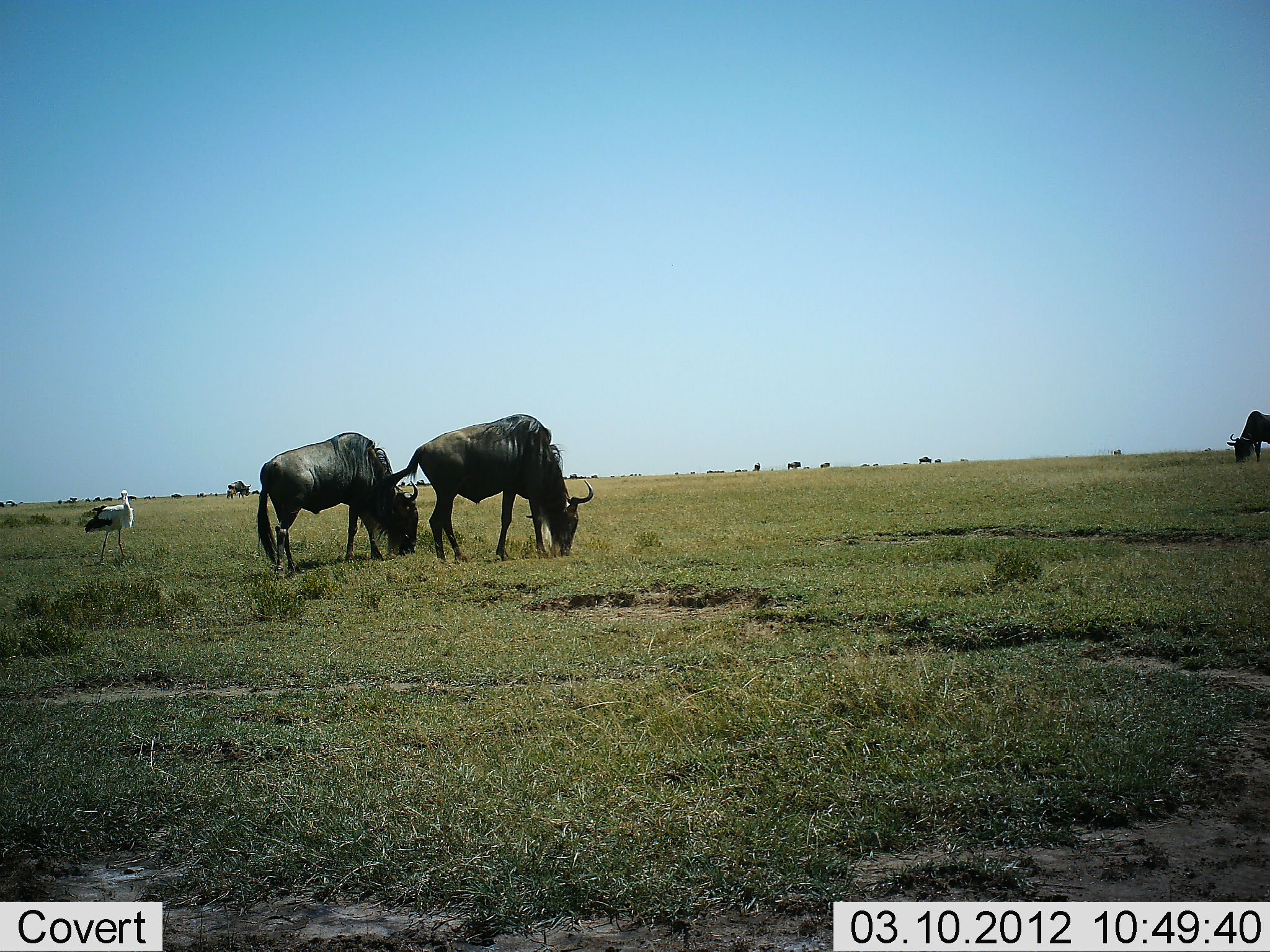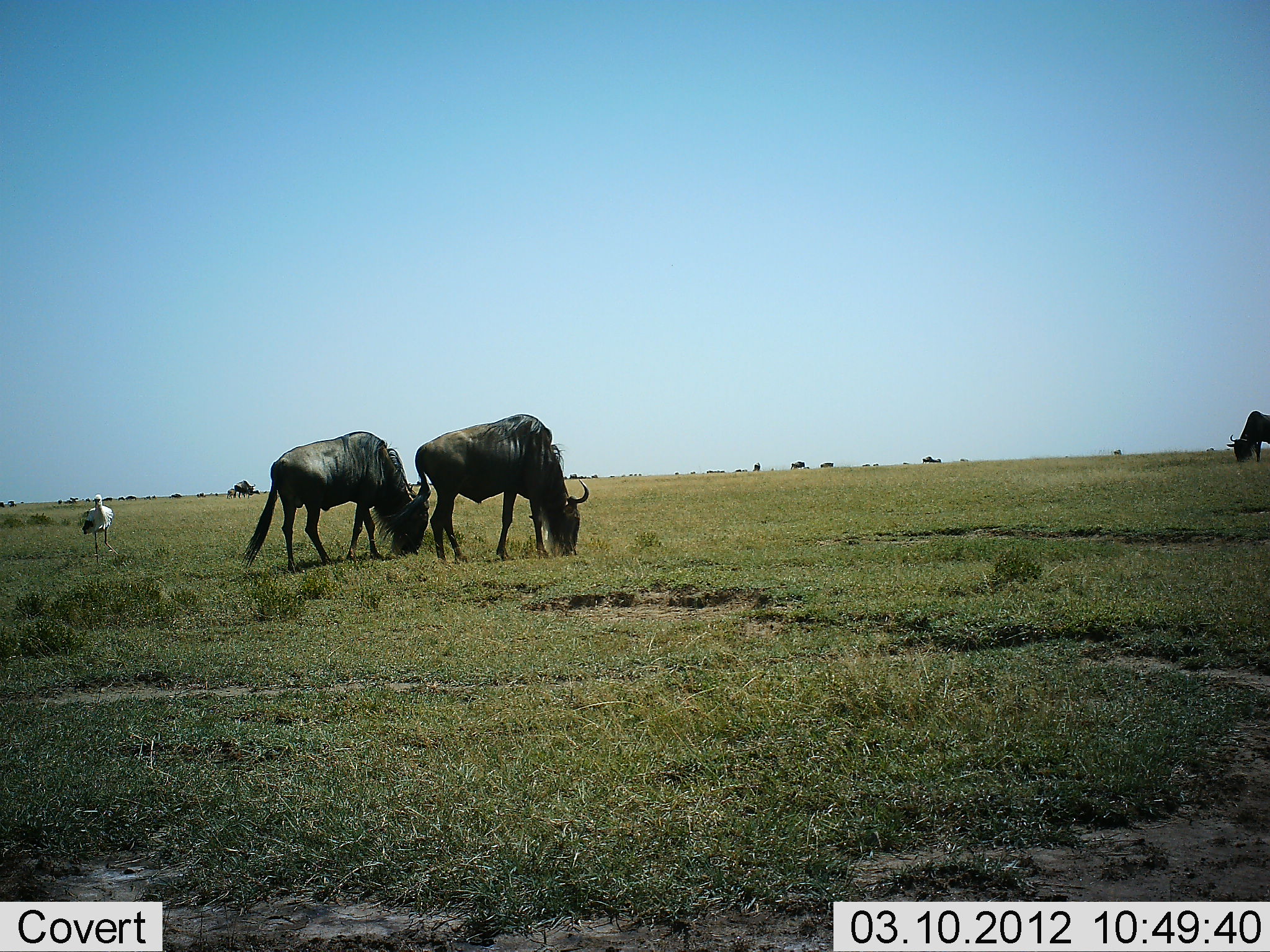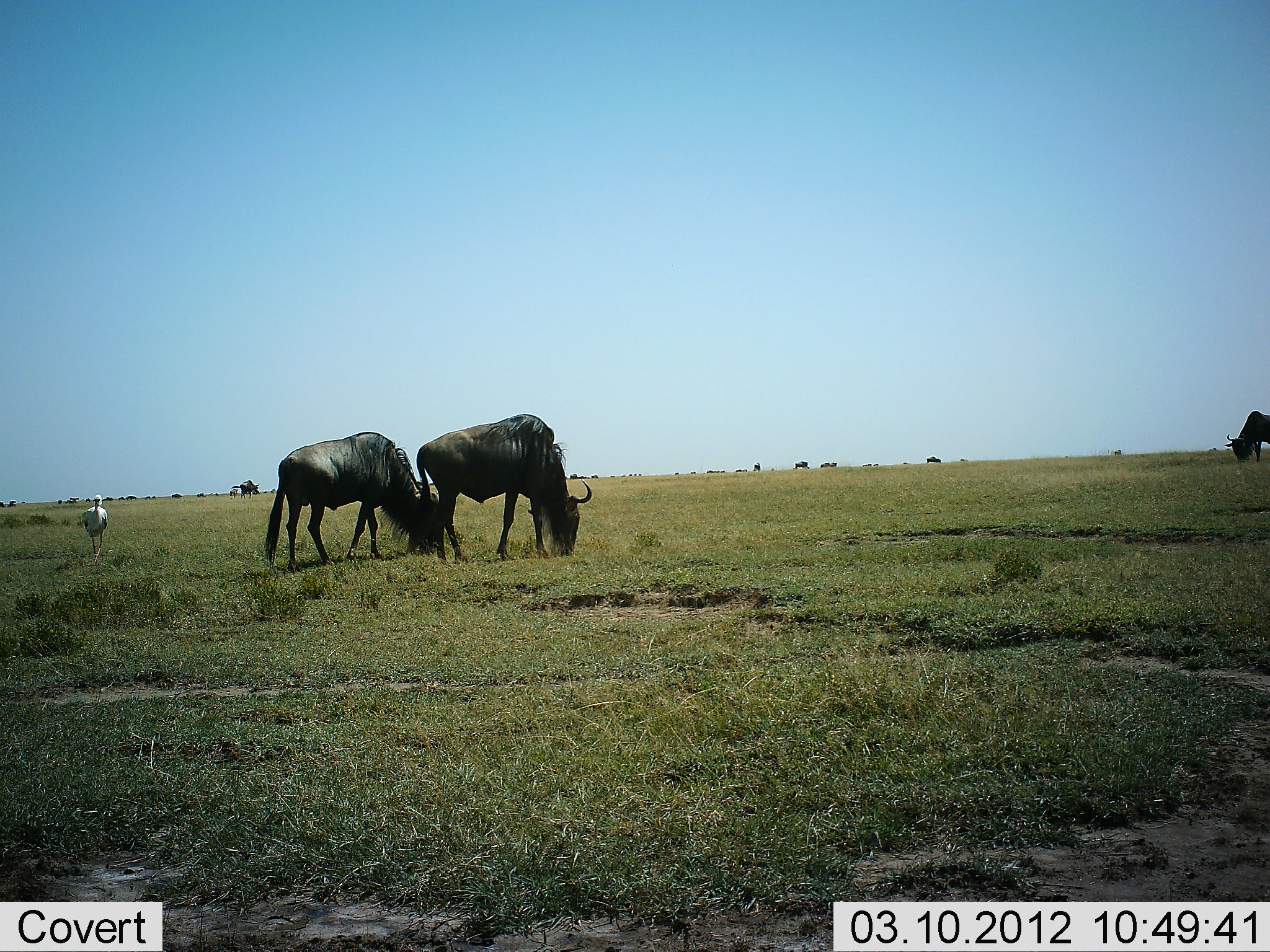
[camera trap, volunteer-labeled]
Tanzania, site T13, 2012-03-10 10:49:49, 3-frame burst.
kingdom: Animalia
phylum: Chordata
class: Aves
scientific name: Aves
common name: bird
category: otherbird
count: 1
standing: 71%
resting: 0%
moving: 35%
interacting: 0%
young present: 0%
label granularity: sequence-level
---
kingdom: Animalia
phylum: Chordata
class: Mammalia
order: Artiodactyla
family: Bovidae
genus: Connochaetes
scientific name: Connochaetes taurinus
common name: blue wildebeest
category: wildebeest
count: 3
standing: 32%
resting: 3%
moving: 21%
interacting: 5%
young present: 0%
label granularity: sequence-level